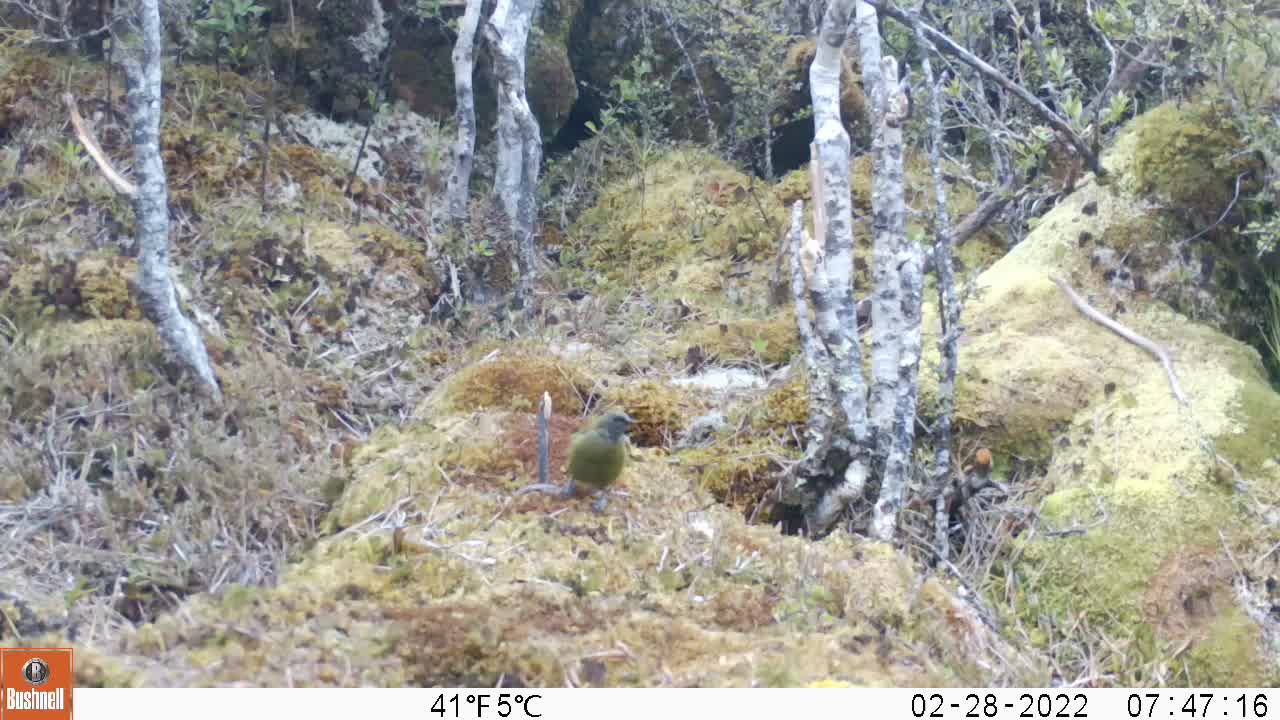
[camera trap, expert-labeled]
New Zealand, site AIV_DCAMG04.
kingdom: Animalia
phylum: Chordata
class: Aves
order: Passeriformes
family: Meliphagidae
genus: Anthornis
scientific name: Anthornis melanura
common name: new zealand bellbird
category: bellbird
Bellbird (new zealand bellbird) (Anthornis melanura).